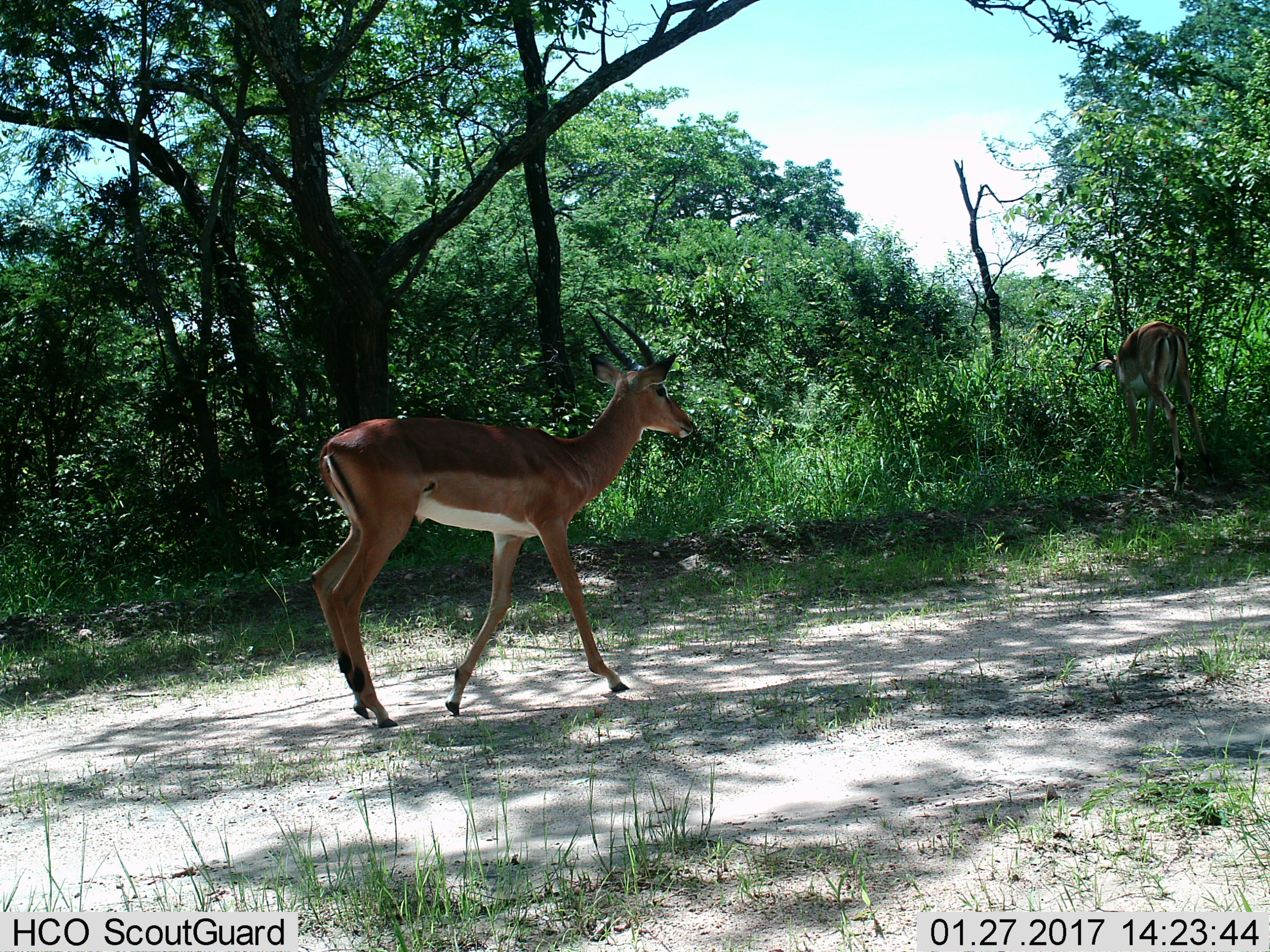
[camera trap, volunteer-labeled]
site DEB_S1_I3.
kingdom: Animalia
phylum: Chordata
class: Mammalia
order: Artiodactyla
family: Bovidae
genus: Aepyceros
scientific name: Aepyceros melampus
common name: impala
Impala (Aepyceros melampus), count 2. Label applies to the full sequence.